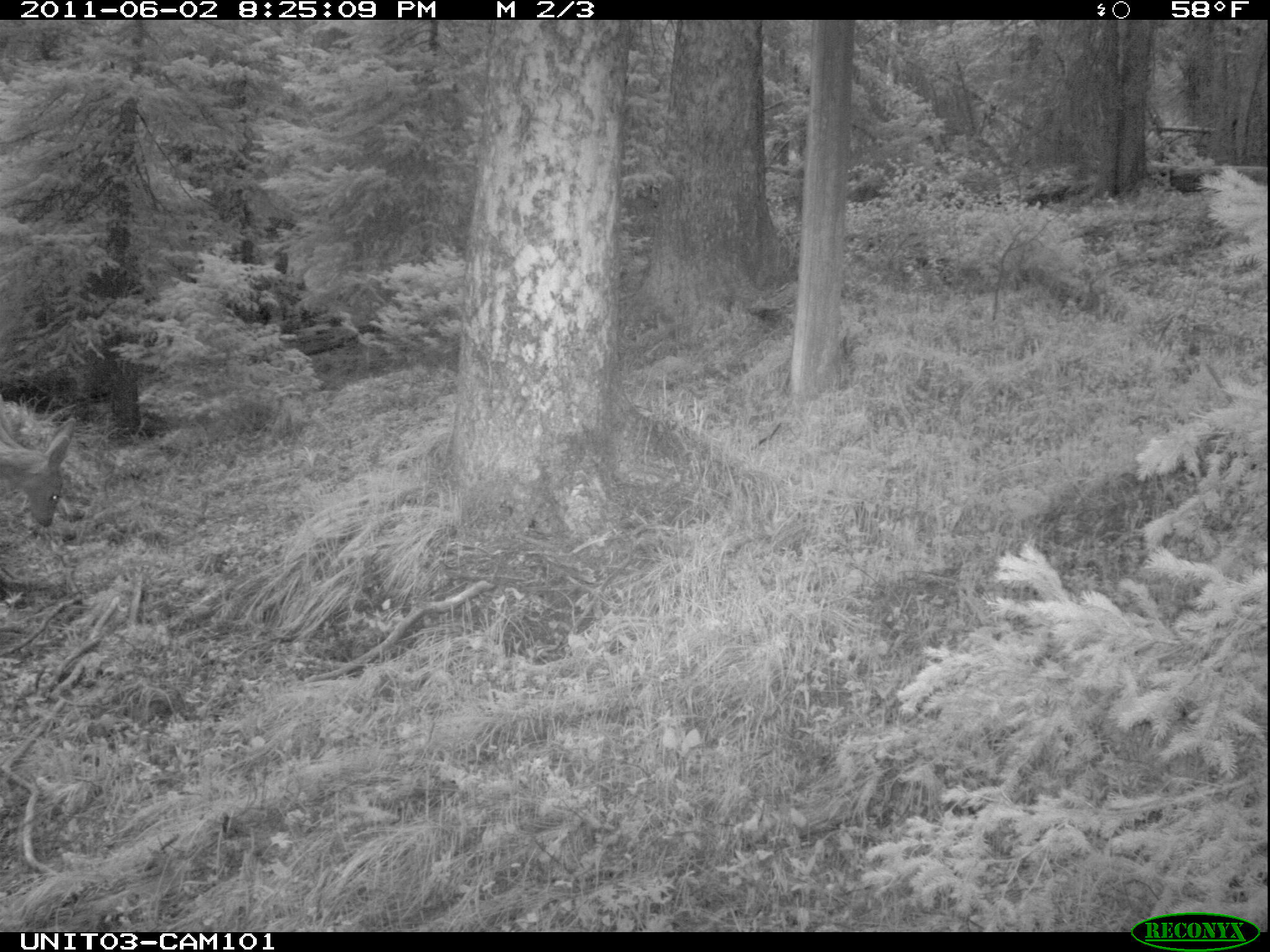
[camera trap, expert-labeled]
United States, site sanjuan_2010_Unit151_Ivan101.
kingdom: Animalia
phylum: Chordata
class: Mammalia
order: Artiodactyla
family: Cervidae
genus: Odocoileus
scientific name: Odocoileus hemionus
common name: mule deer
Odocoileus hemionus (mule deer).